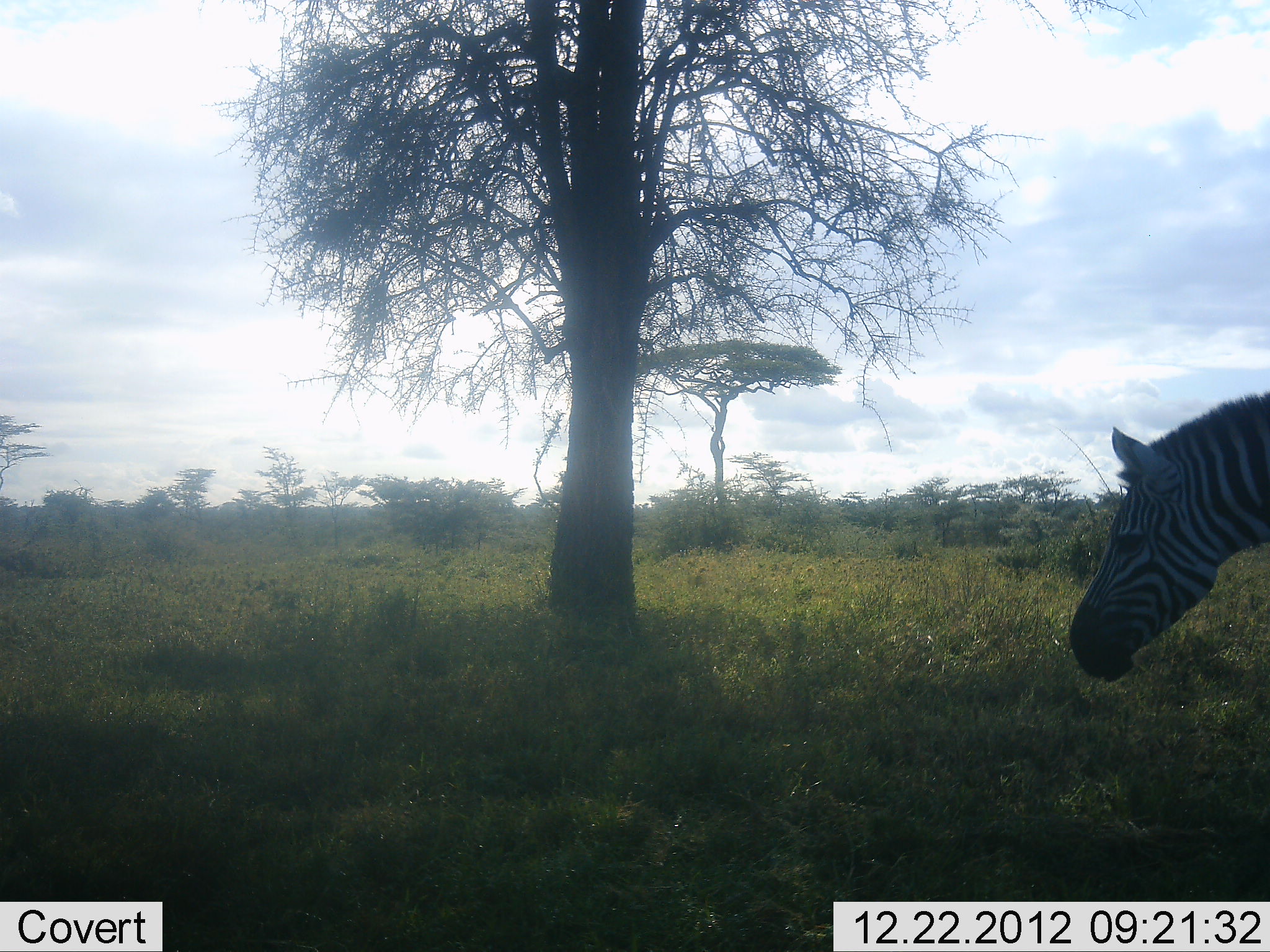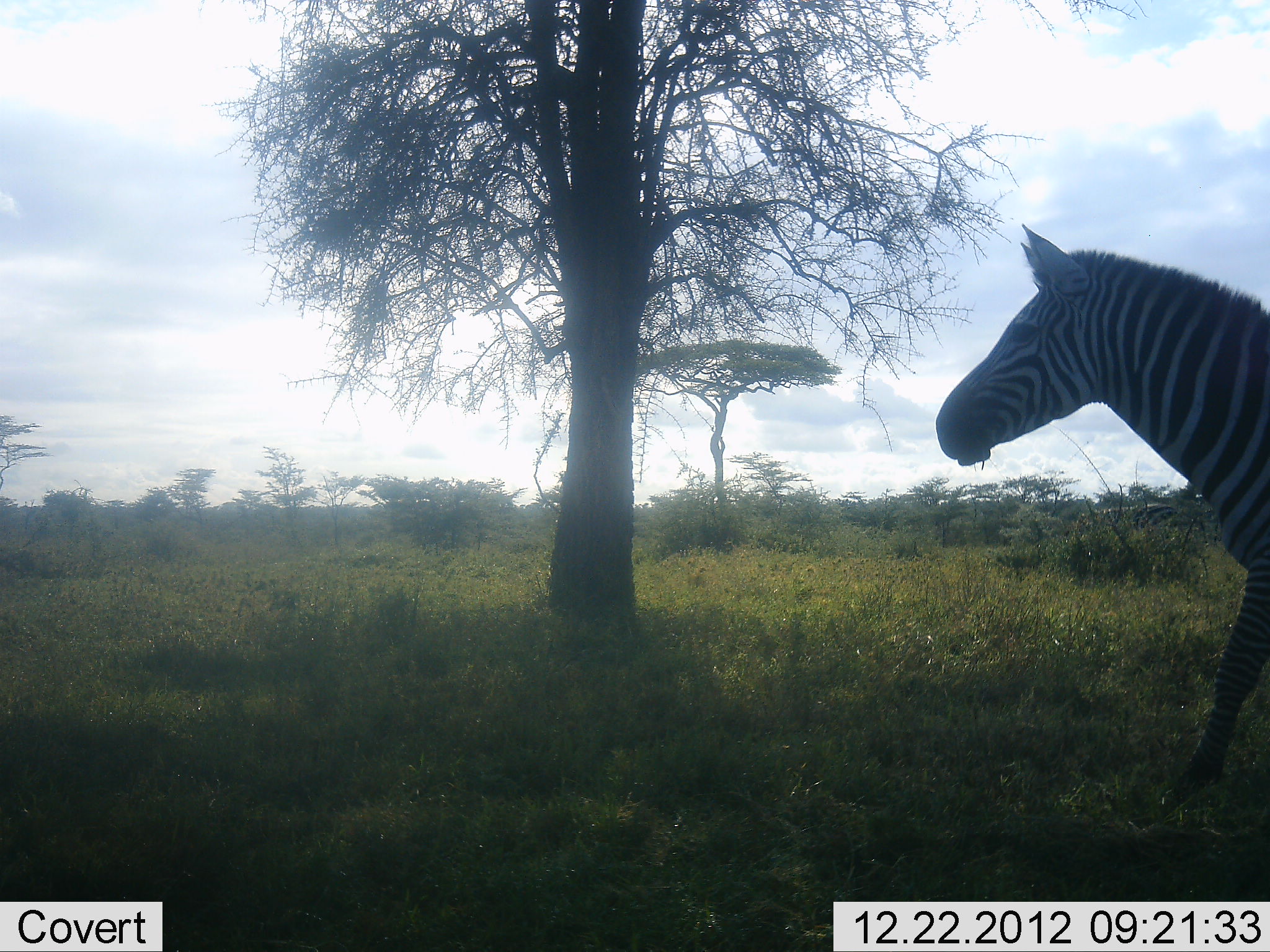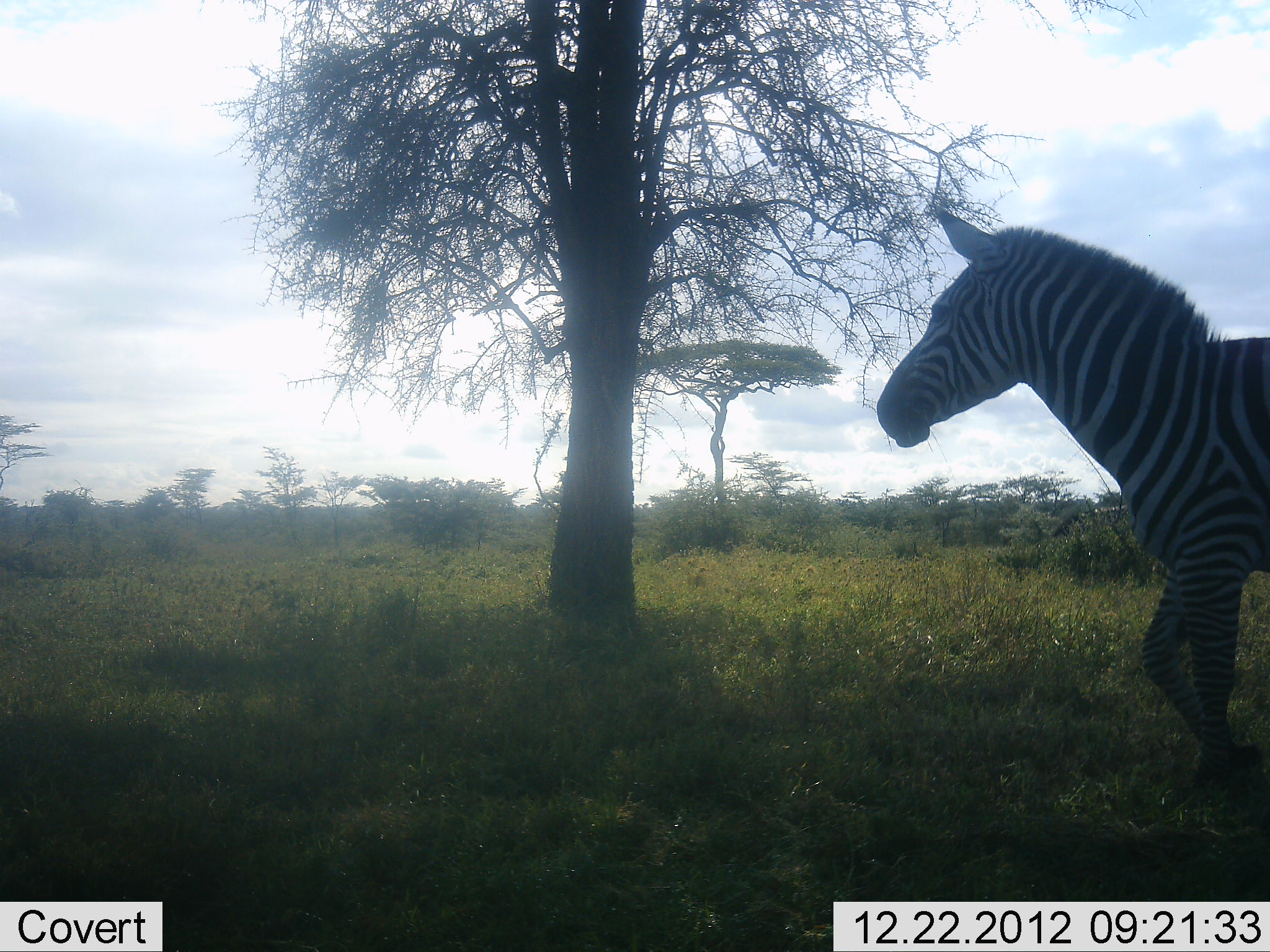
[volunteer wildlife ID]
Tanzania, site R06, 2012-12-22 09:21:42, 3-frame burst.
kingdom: Animalia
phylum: Chordata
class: Mammalia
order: Perissodactyla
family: Equidae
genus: Equus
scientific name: Equus quagga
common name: plains zebra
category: zebra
Zebra (plains zebra) (Equus quagga), count 1. Behavior (volunteer vote fractions): standing 8%, resting 0%, moving 96%, interacting 0%. Young present (vote fraction): 0%. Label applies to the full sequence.